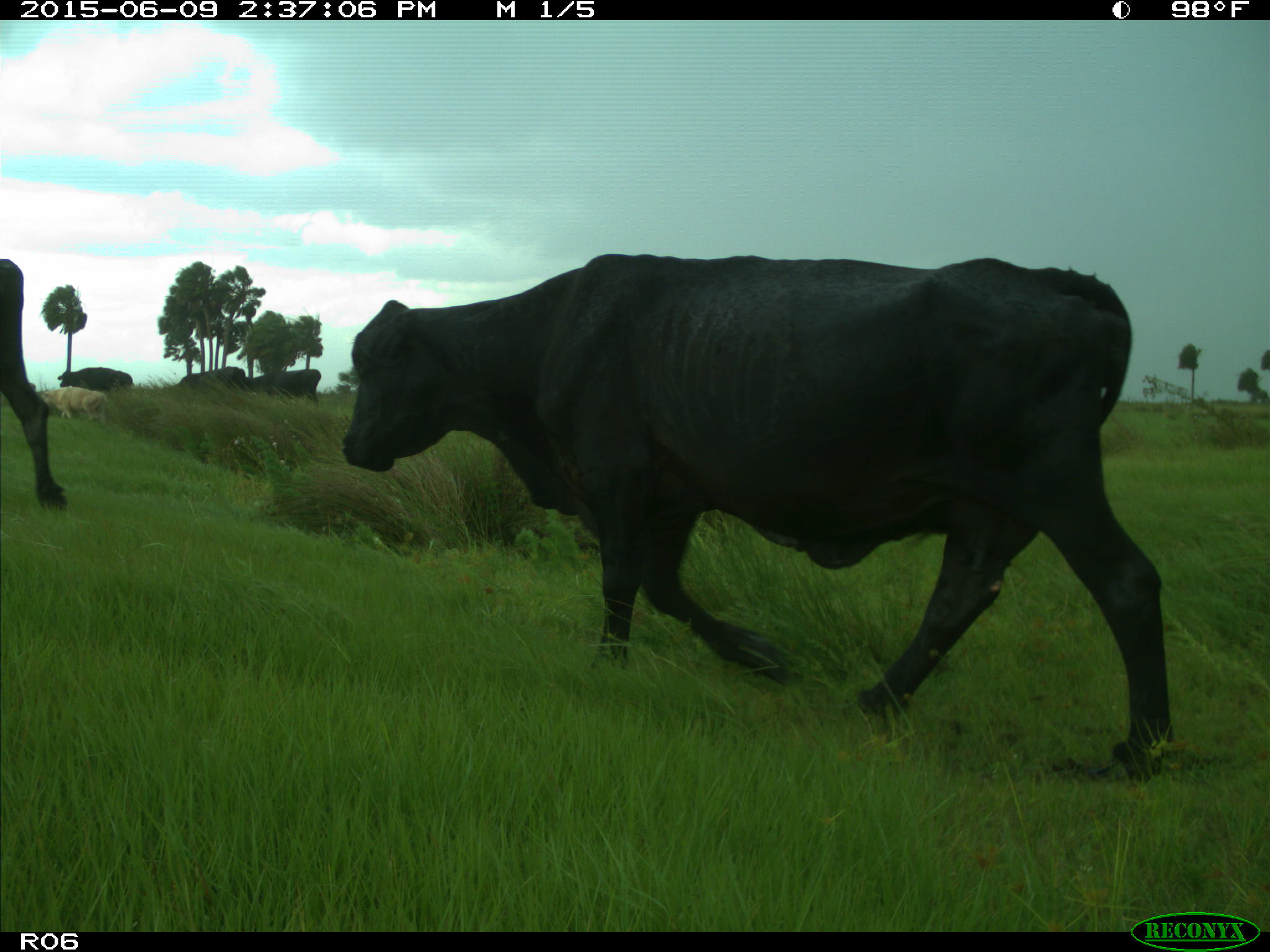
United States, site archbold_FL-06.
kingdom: Animalia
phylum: Chordata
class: Mammalia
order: Artiodactyla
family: Bovidae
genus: Bos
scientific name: Bos taurus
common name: domestic cow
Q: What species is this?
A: Bos taurus (domestic cow).